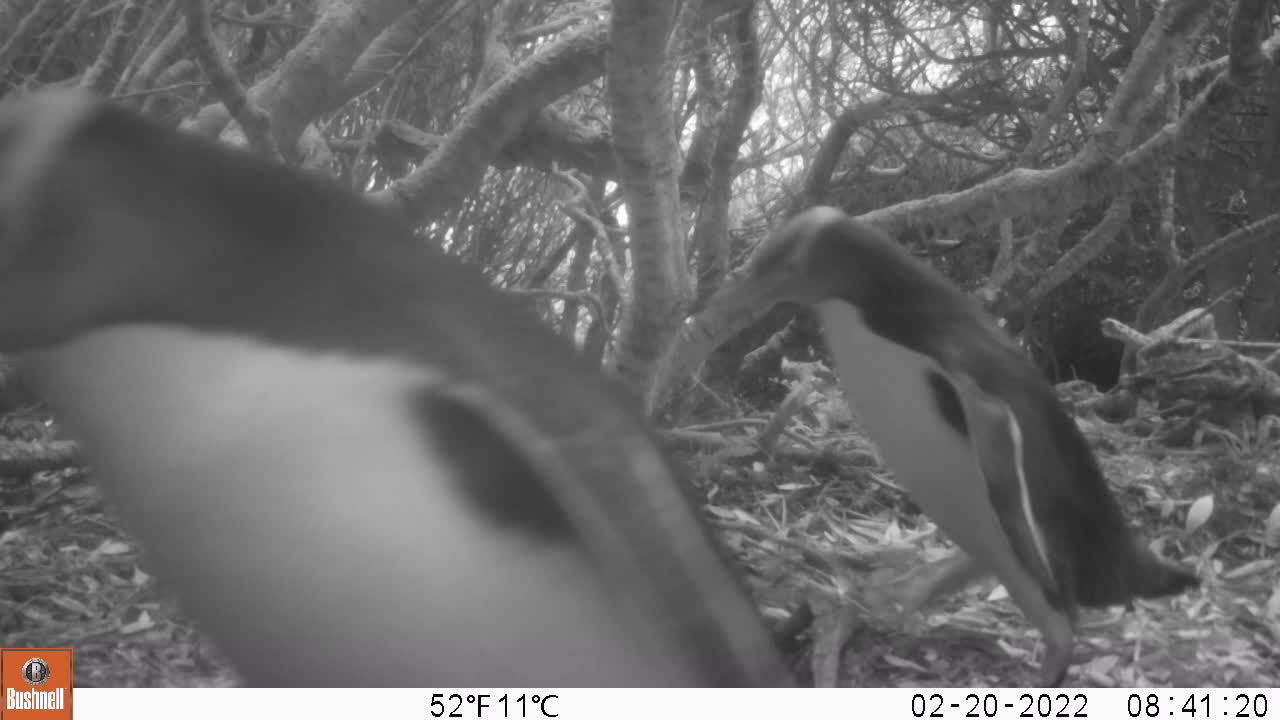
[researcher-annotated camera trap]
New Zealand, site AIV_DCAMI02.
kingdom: Animalia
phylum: Chordata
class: Aves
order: Sphenisciformes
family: Spheniscidae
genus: Megadyptes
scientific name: Megadyptes antipodes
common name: yellow-eyed penguin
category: yellow eyed penguin